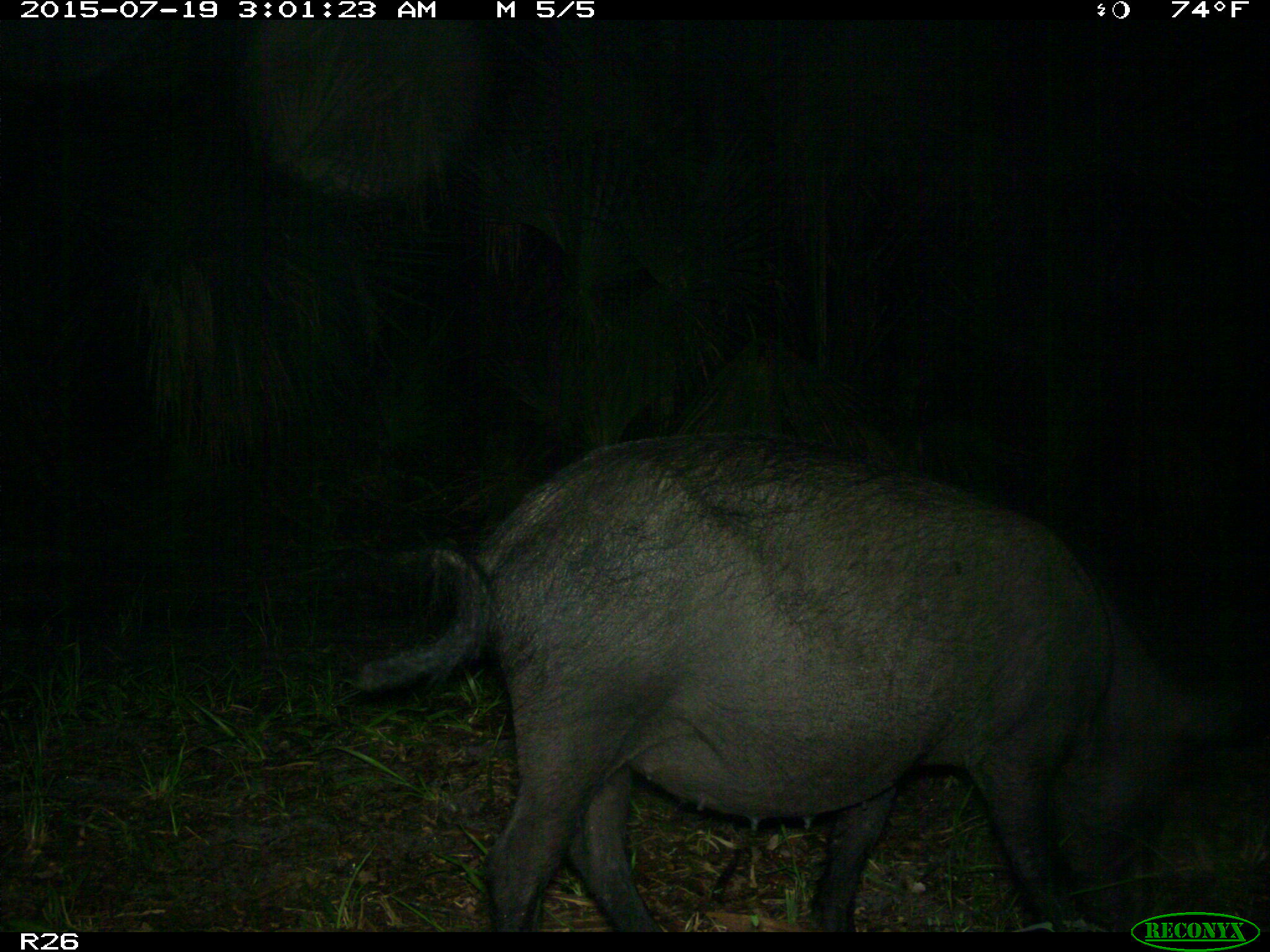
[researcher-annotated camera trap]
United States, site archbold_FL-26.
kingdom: Animalia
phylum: Chordata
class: Mammalia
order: Artiodactyla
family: Suidae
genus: Sus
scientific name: Sus scrofa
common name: wild boar